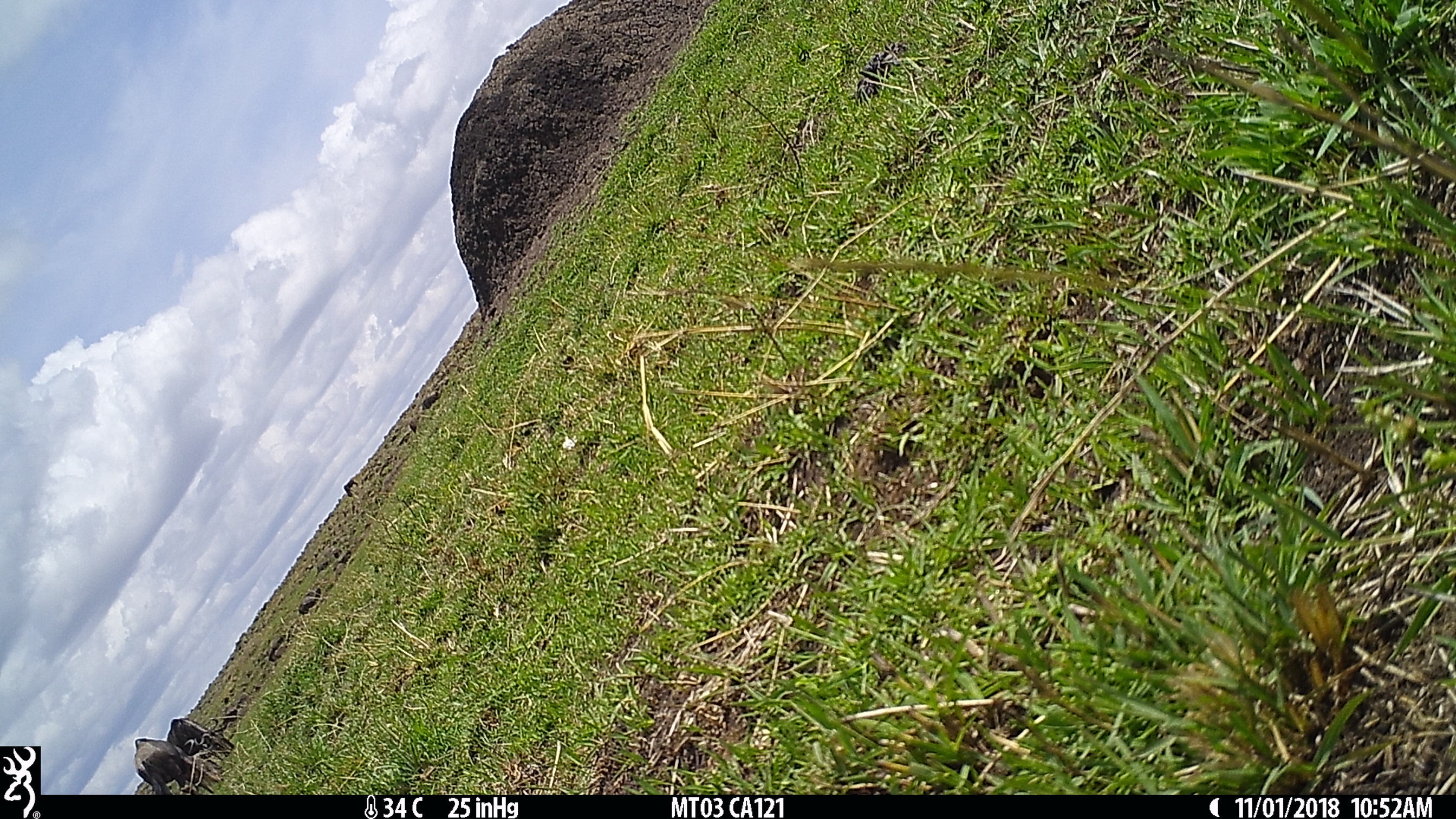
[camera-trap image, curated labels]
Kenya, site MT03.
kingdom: Animalia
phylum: Chordata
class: Mammalia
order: Artiodactyla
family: Bovidae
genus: Connochaetes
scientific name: Connochaetes taurinus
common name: blue wildebeest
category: wildebeest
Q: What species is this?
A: Wildebeest (blue wildebeest) (Connochaetes taurinus).